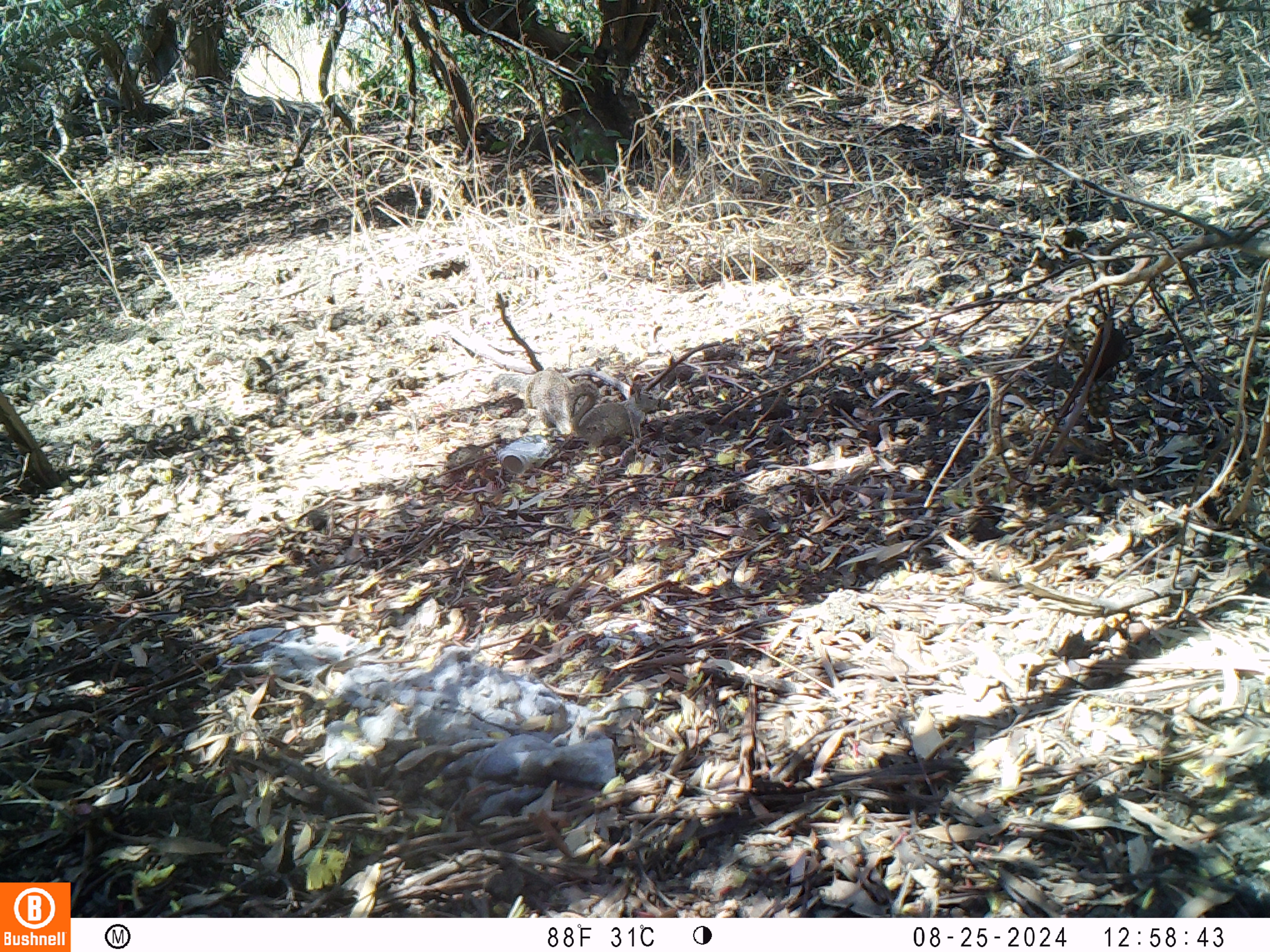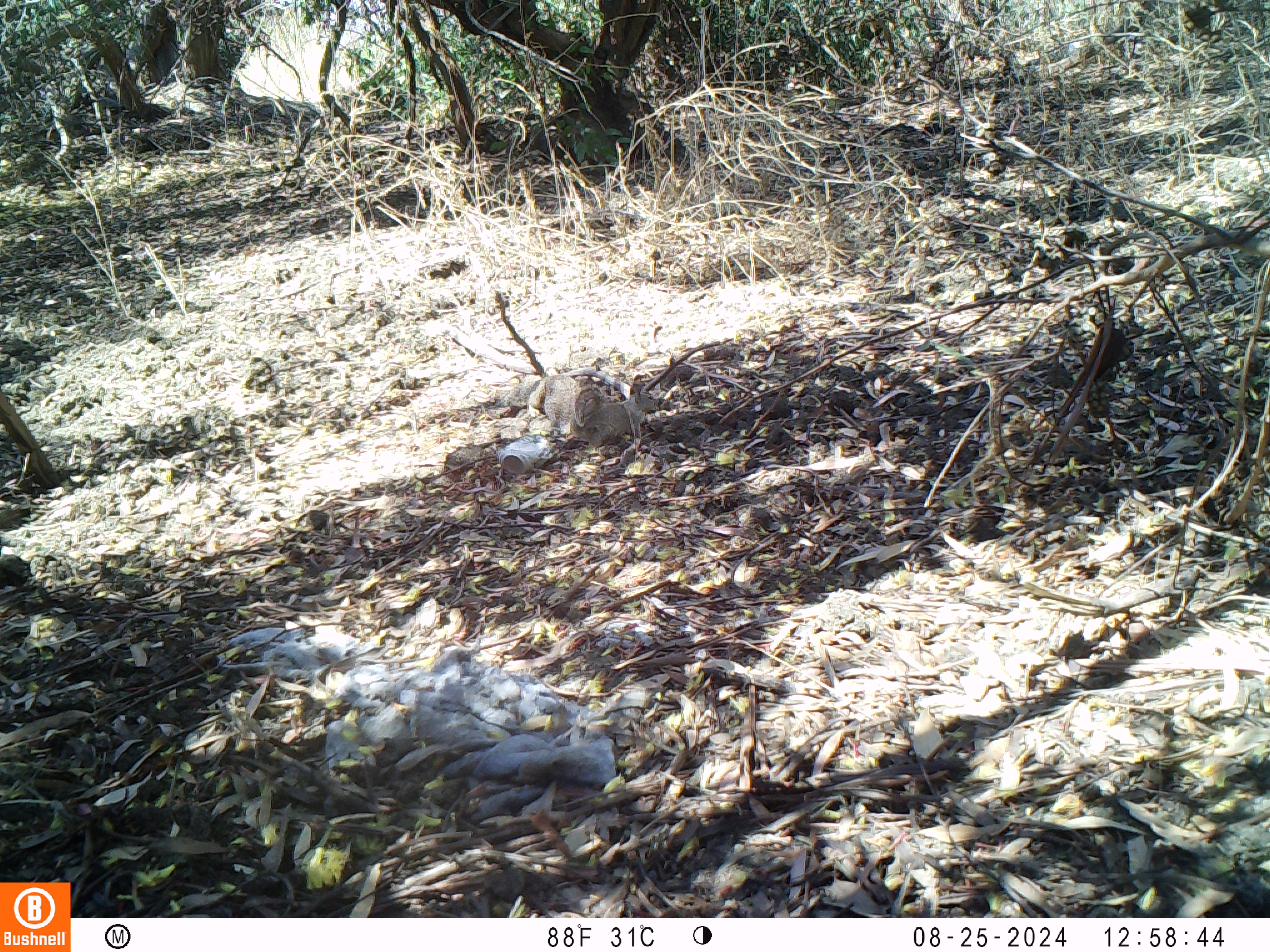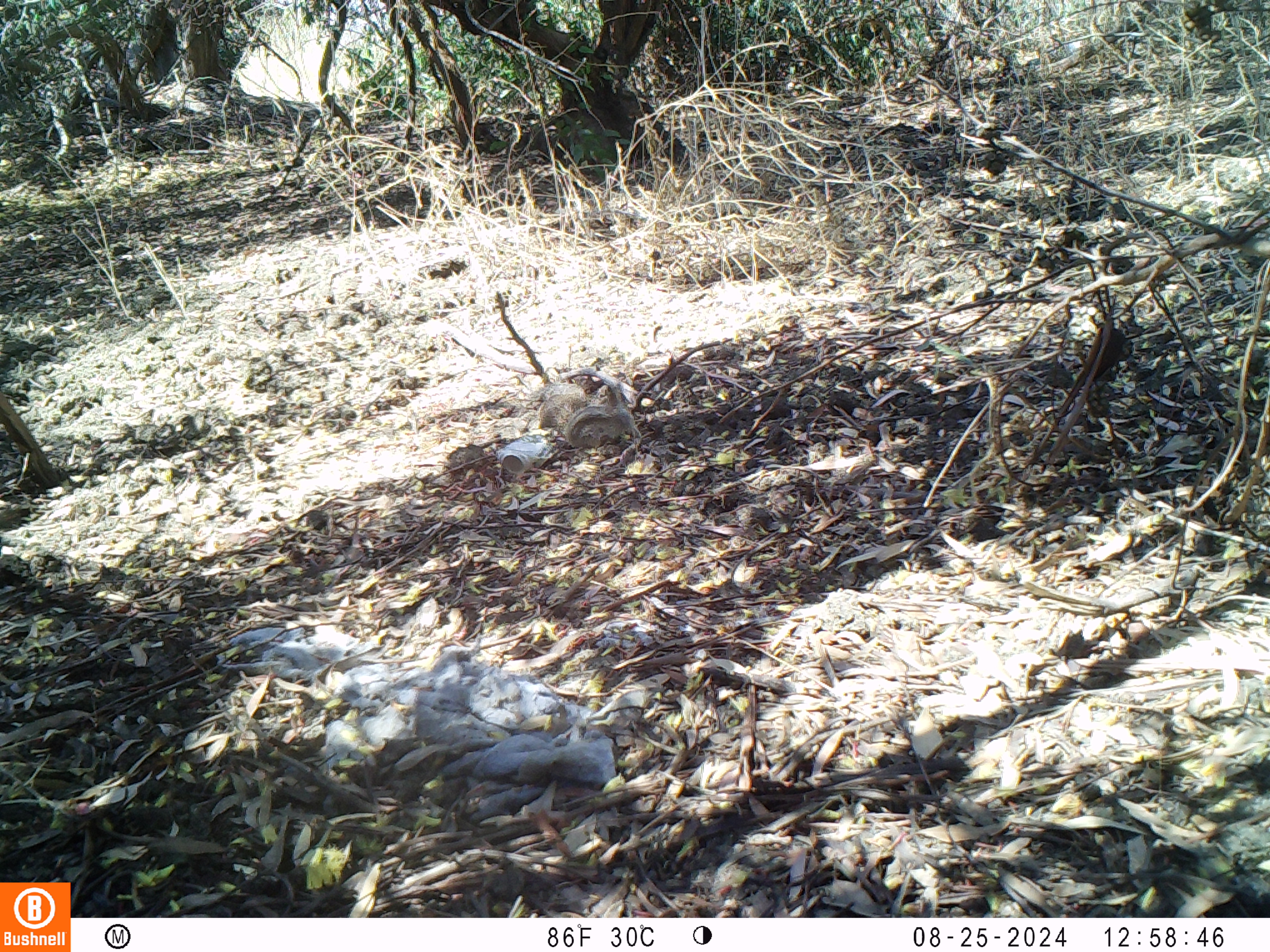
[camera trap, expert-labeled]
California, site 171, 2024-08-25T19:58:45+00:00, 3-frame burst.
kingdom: Animalia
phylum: Chordata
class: Mammalia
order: Rodentia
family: Sciuridae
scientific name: Sciuridae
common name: squirrel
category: unknown squirrel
Unknown squirrel (squirrel) (Sciuridae).